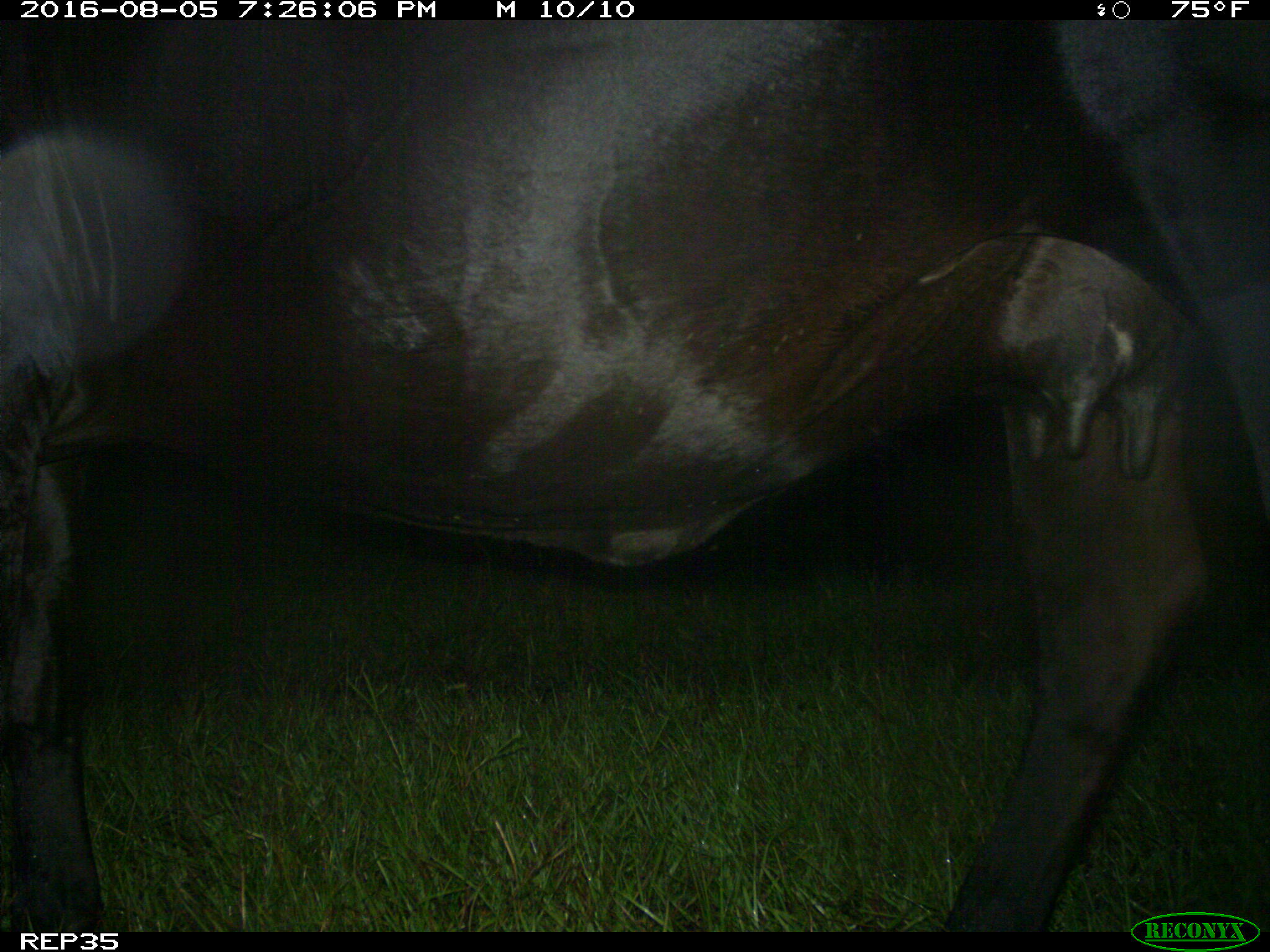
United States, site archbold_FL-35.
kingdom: Animalia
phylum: Chordata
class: Mammalia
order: Artiodactyla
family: Bovidae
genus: Bos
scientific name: Bos taurus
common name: domestic cow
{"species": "Bos taurus (domestic cow)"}